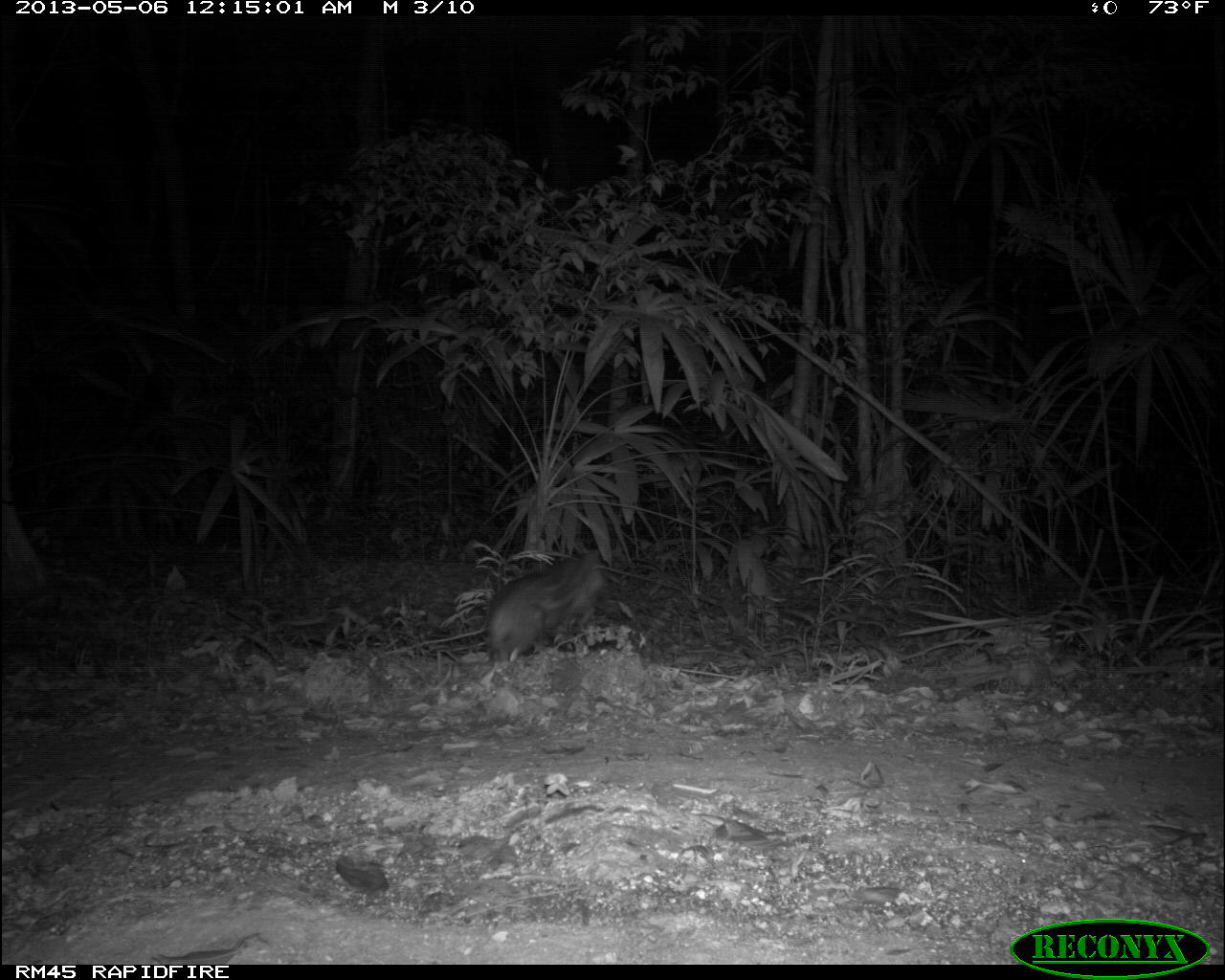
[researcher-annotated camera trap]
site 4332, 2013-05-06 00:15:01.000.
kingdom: Animalia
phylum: Chordata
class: Mammalia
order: Rodentia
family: Cuniculidae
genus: Cuniculus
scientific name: Cuniculus paca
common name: lowland paca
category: agouti paca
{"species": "agouti paca (lowland paca) (Cuniculus paca)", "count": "1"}